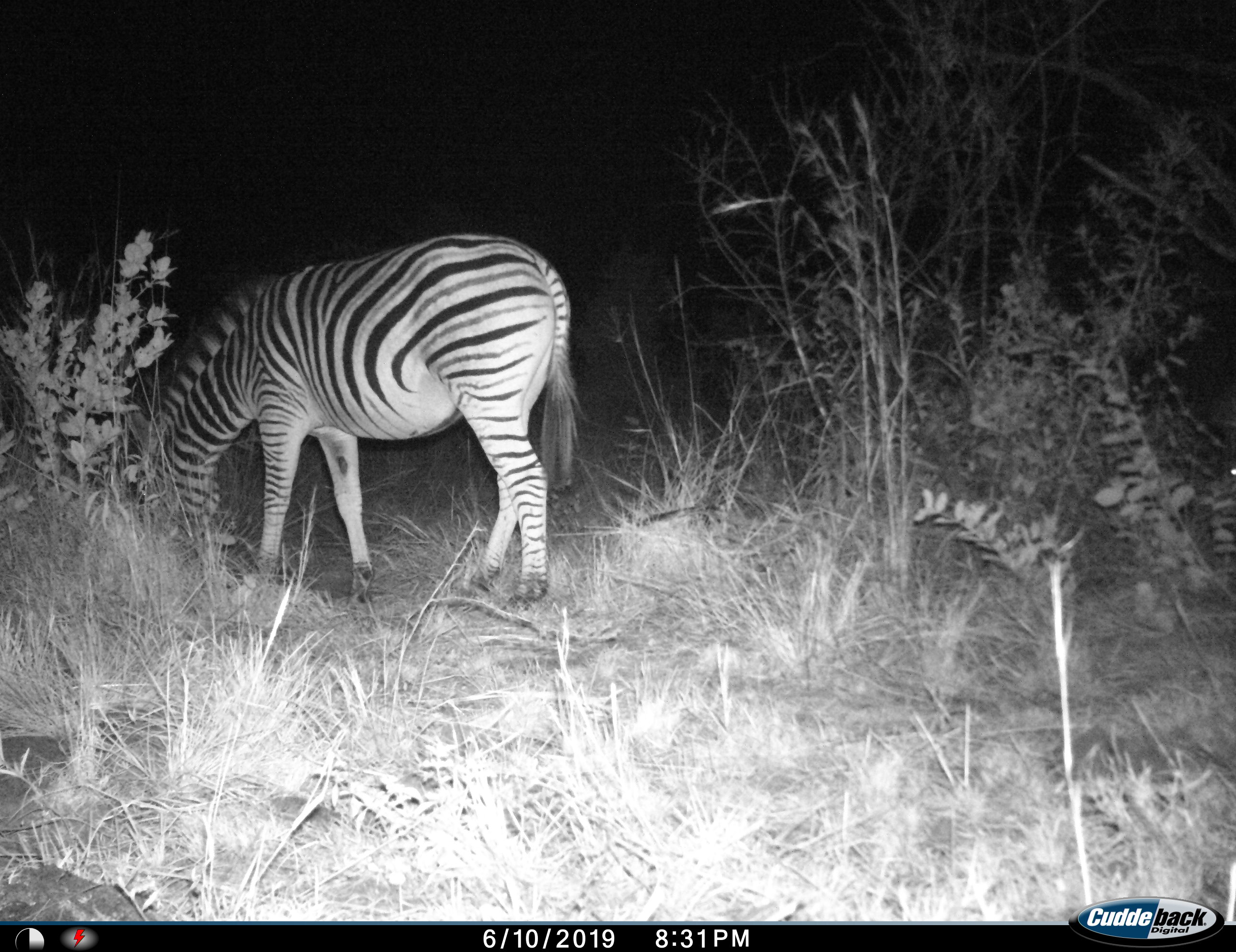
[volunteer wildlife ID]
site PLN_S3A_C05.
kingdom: Animalia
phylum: Chordata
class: Mammalia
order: Perissodactyla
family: Equidae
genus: Equus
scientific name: Equus quagga burchellii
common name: burchell's zebra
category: zebraburchells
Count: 1.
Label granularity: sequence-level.